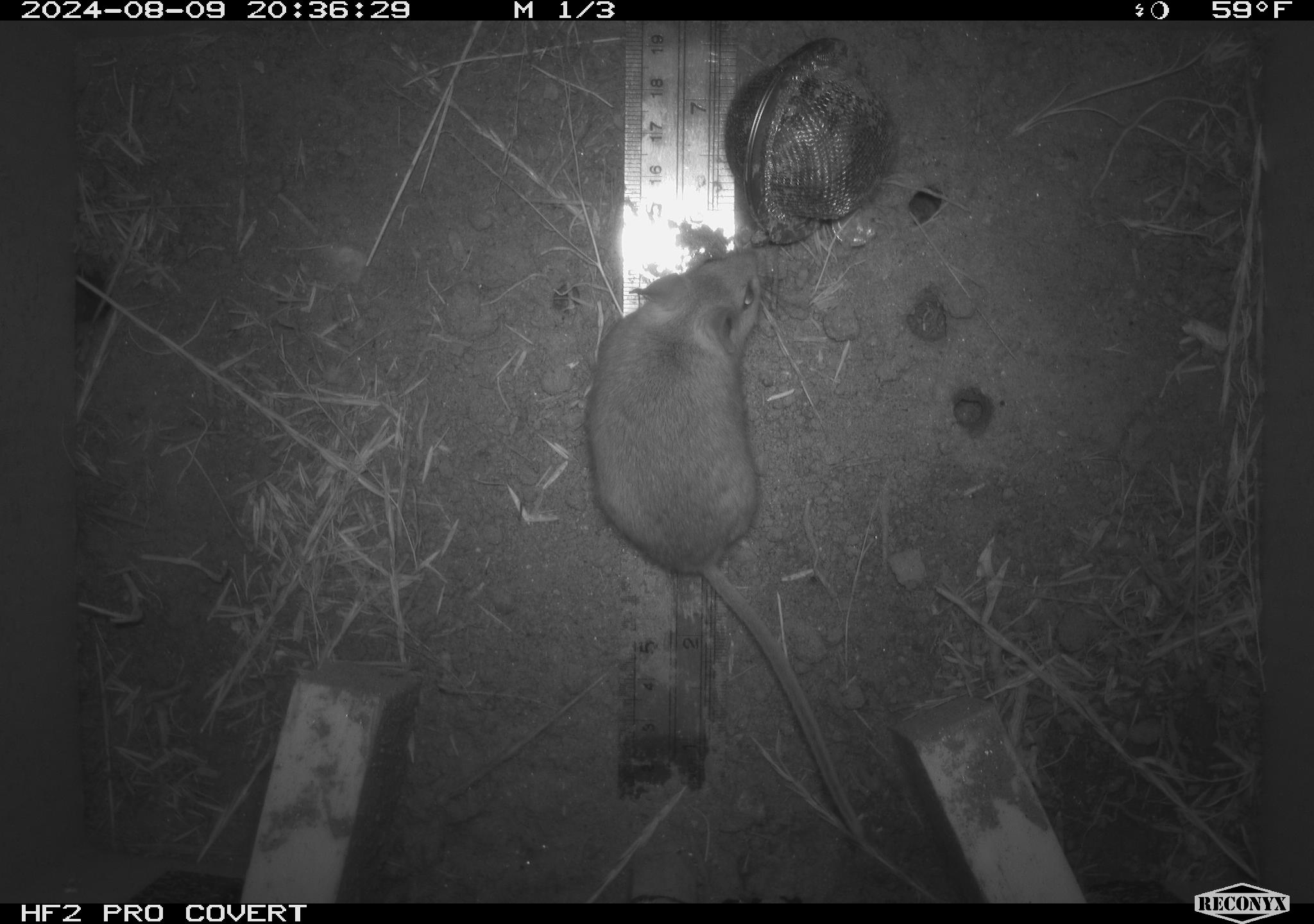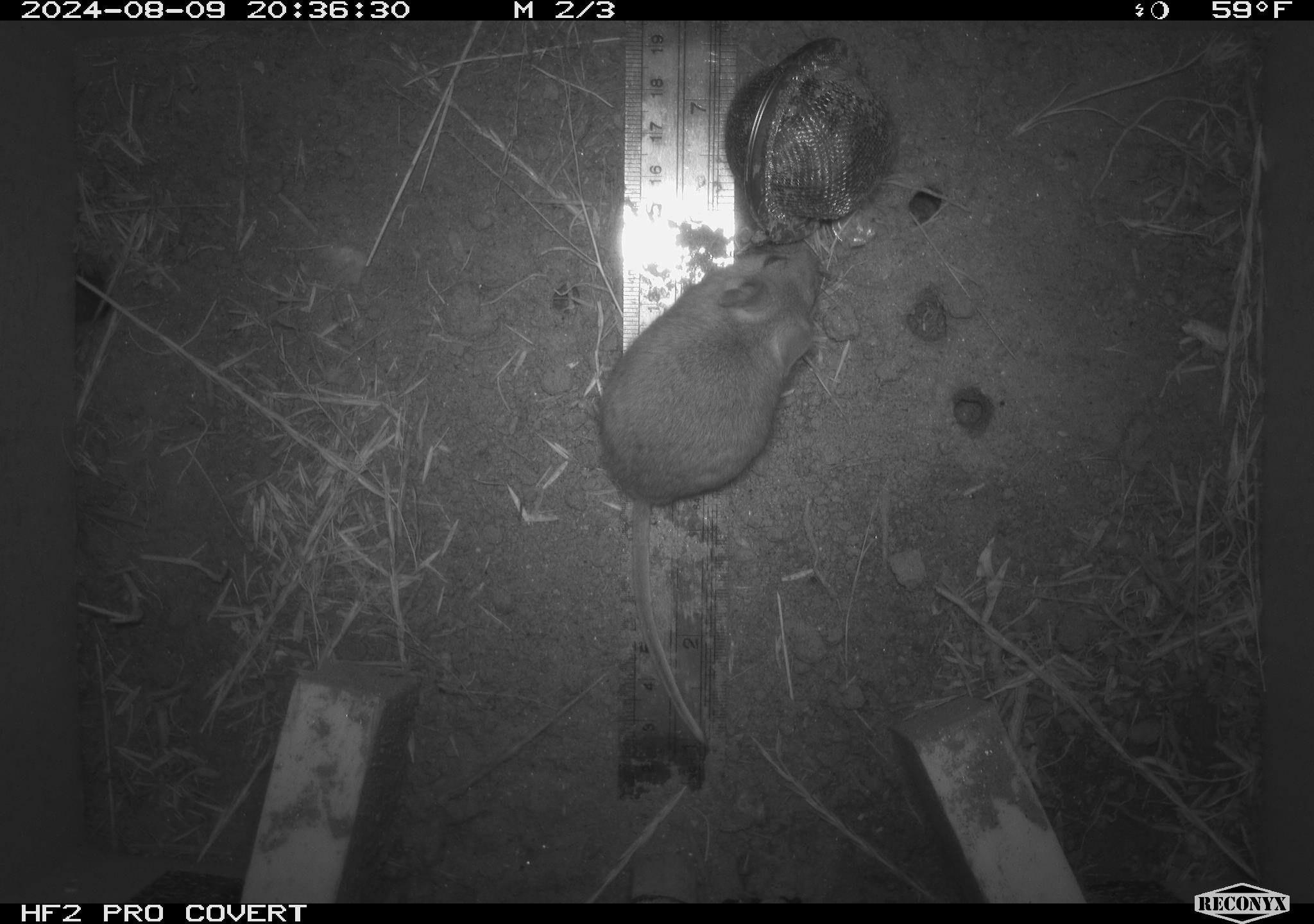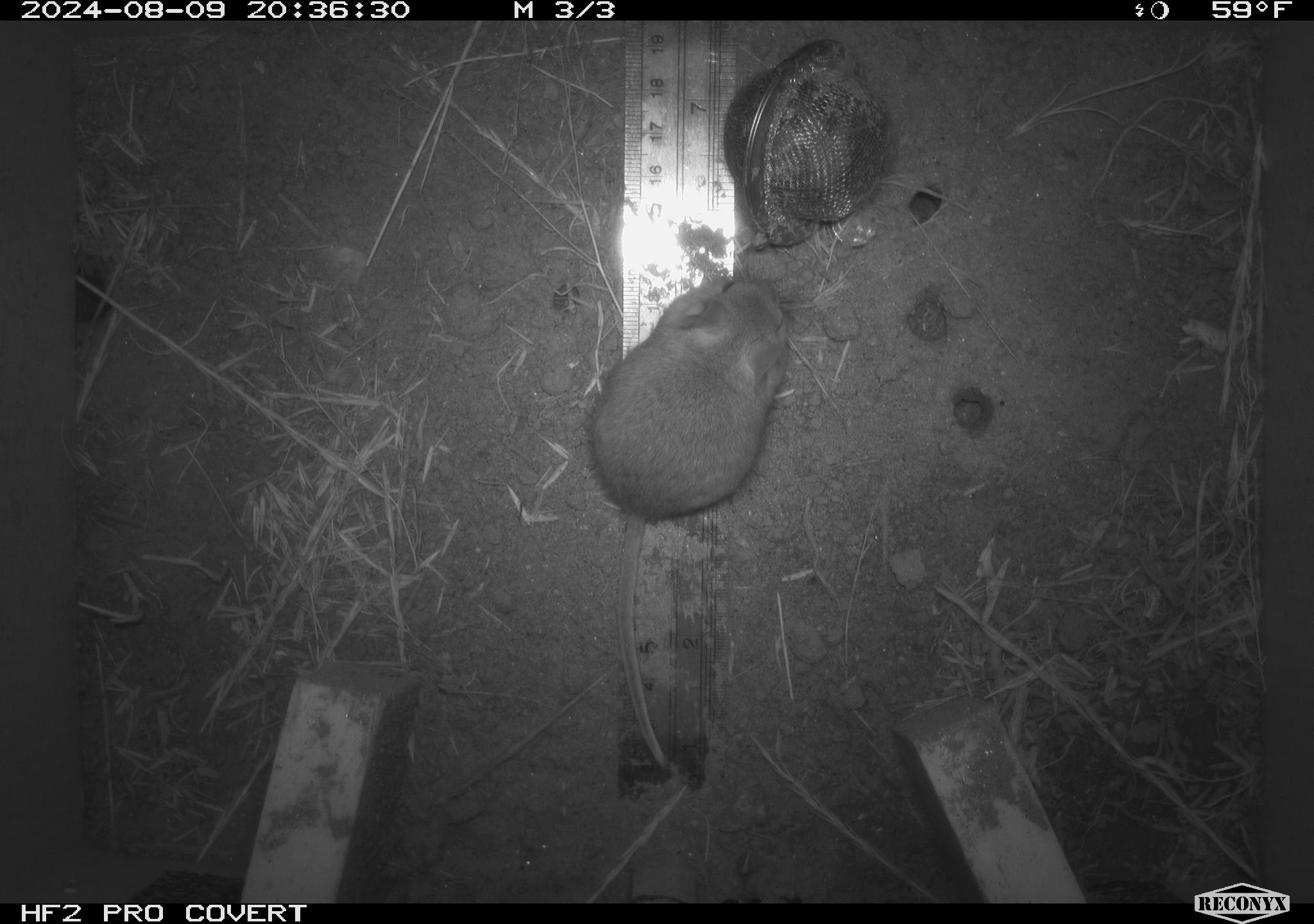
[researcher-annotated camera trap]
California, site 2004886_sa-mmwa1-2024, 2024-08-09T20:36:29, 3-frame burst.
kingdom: Animalia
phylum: Chordata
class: Mammalia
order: Rodentia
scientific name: Rodentia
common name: mouse species